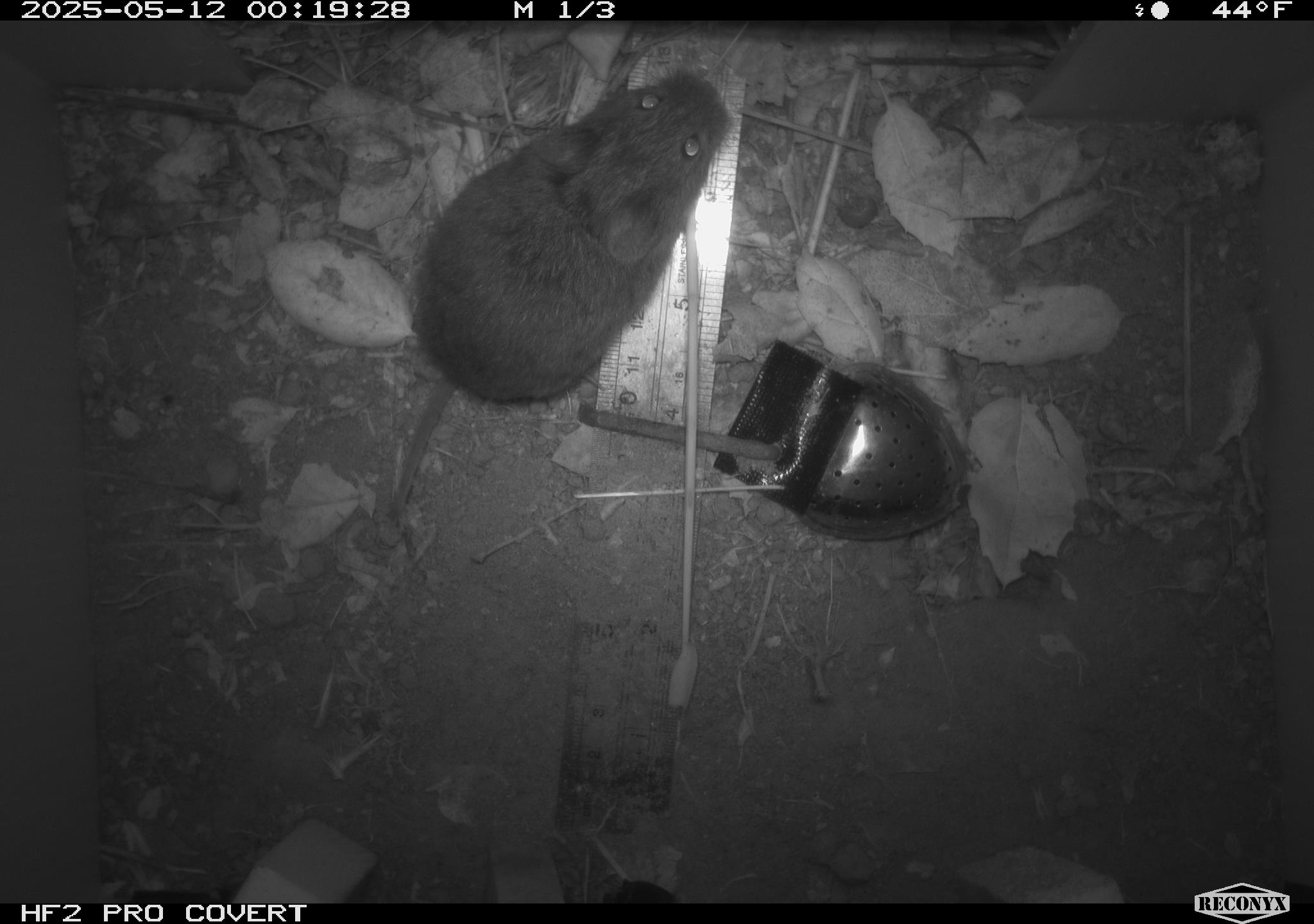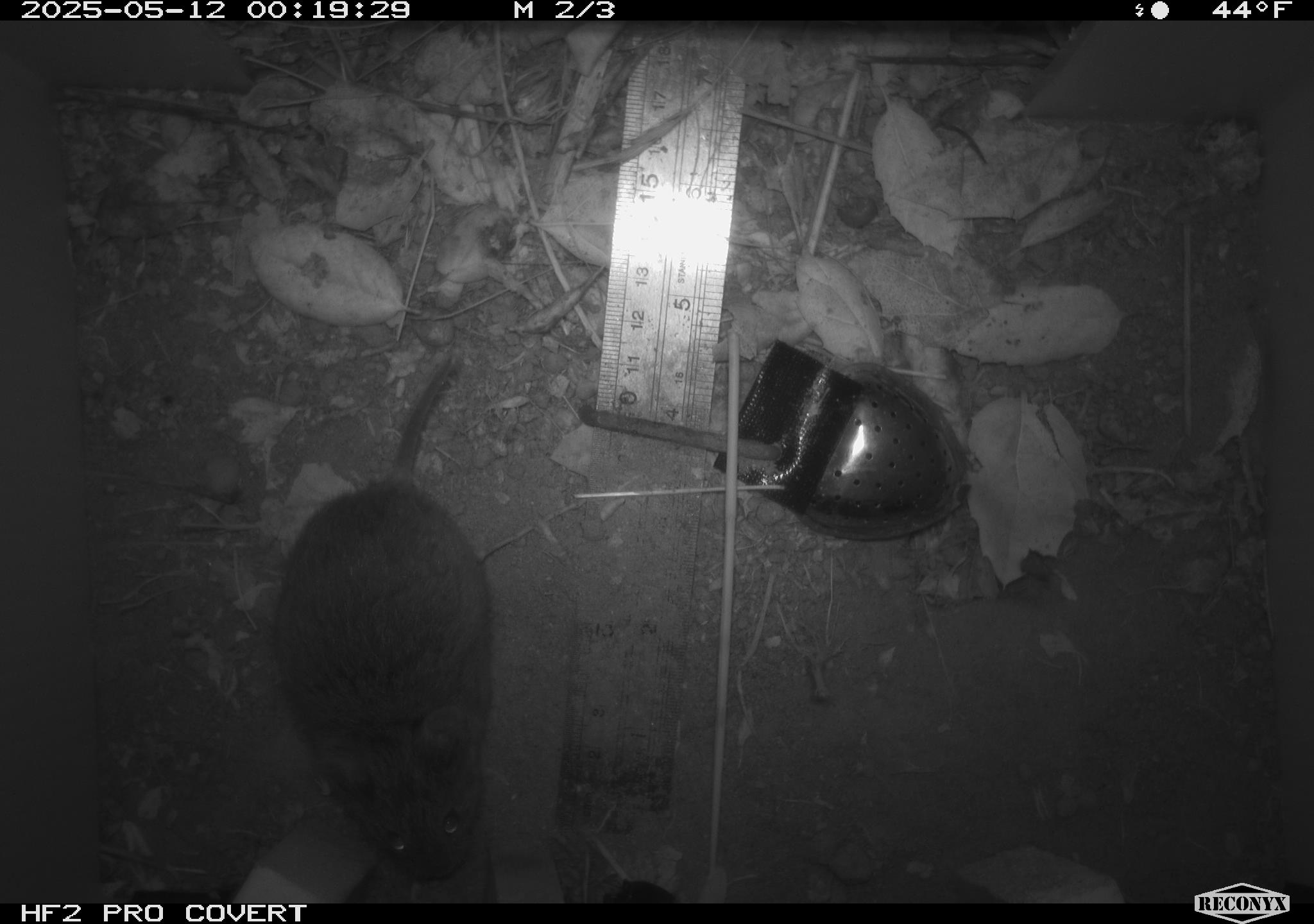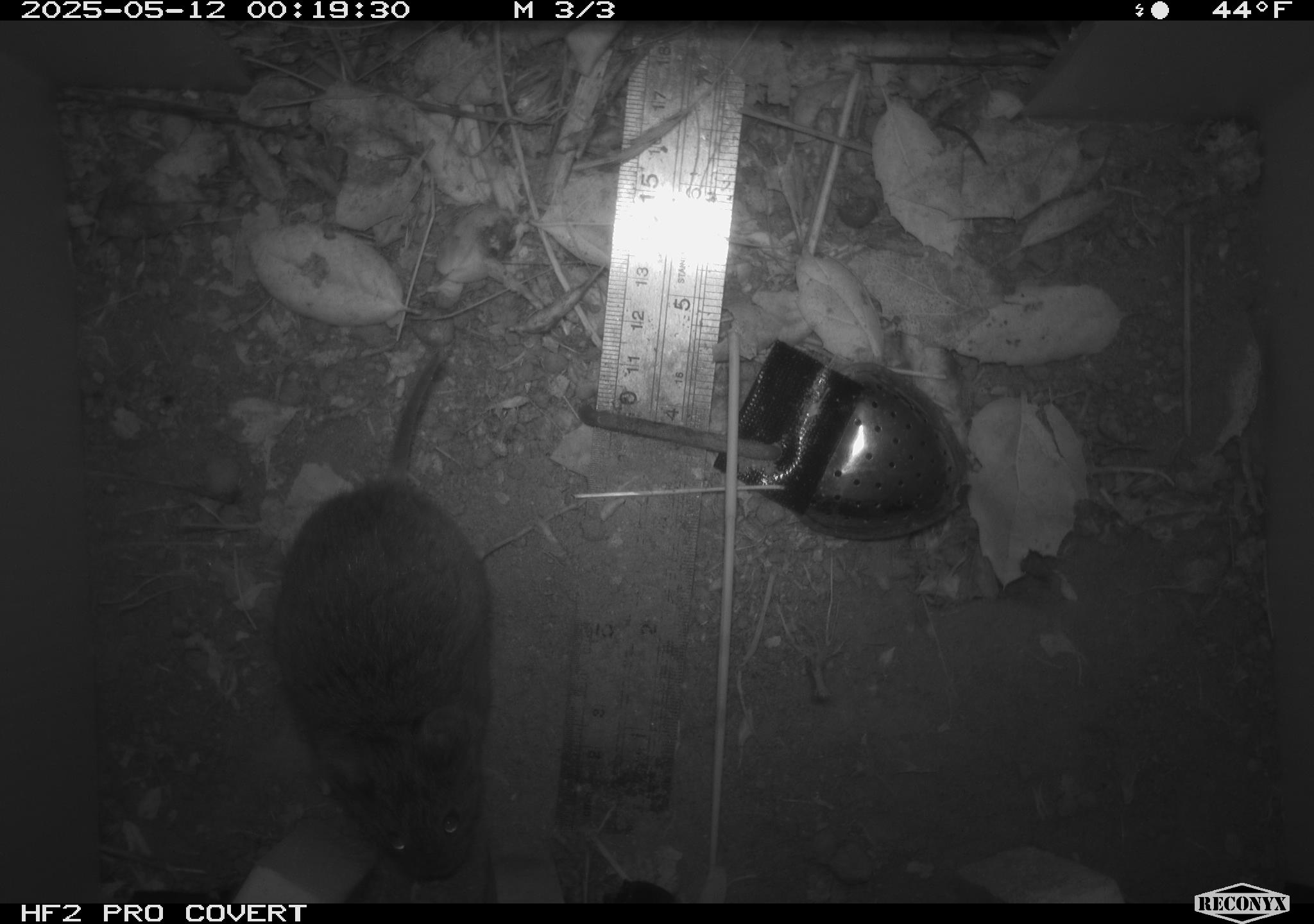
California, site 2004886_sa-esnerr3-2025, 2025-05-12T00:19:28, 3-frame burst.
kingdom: Animalia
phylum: Chordata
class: Mammalia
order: Rodentia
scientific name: Rodentia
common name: rodent